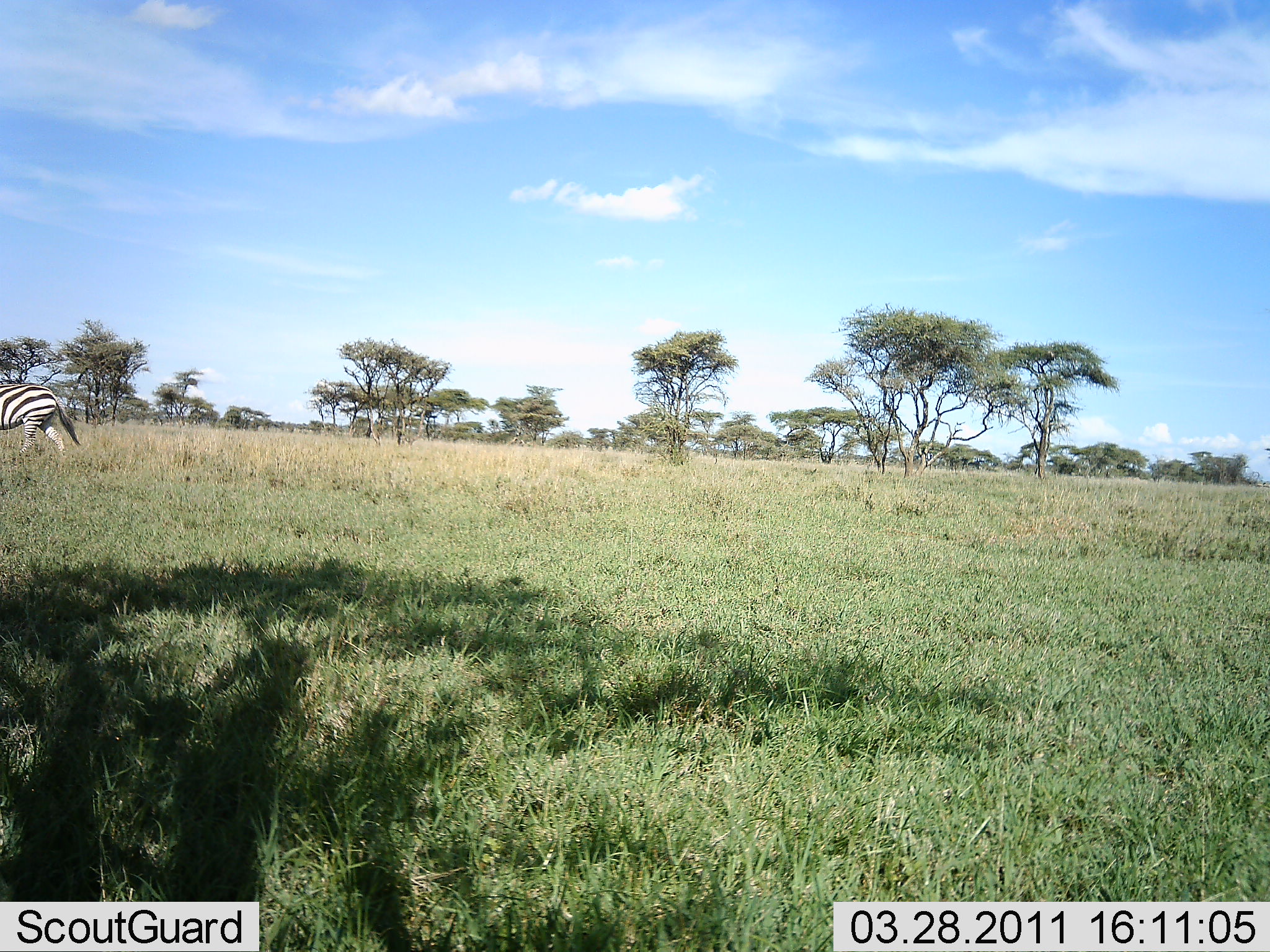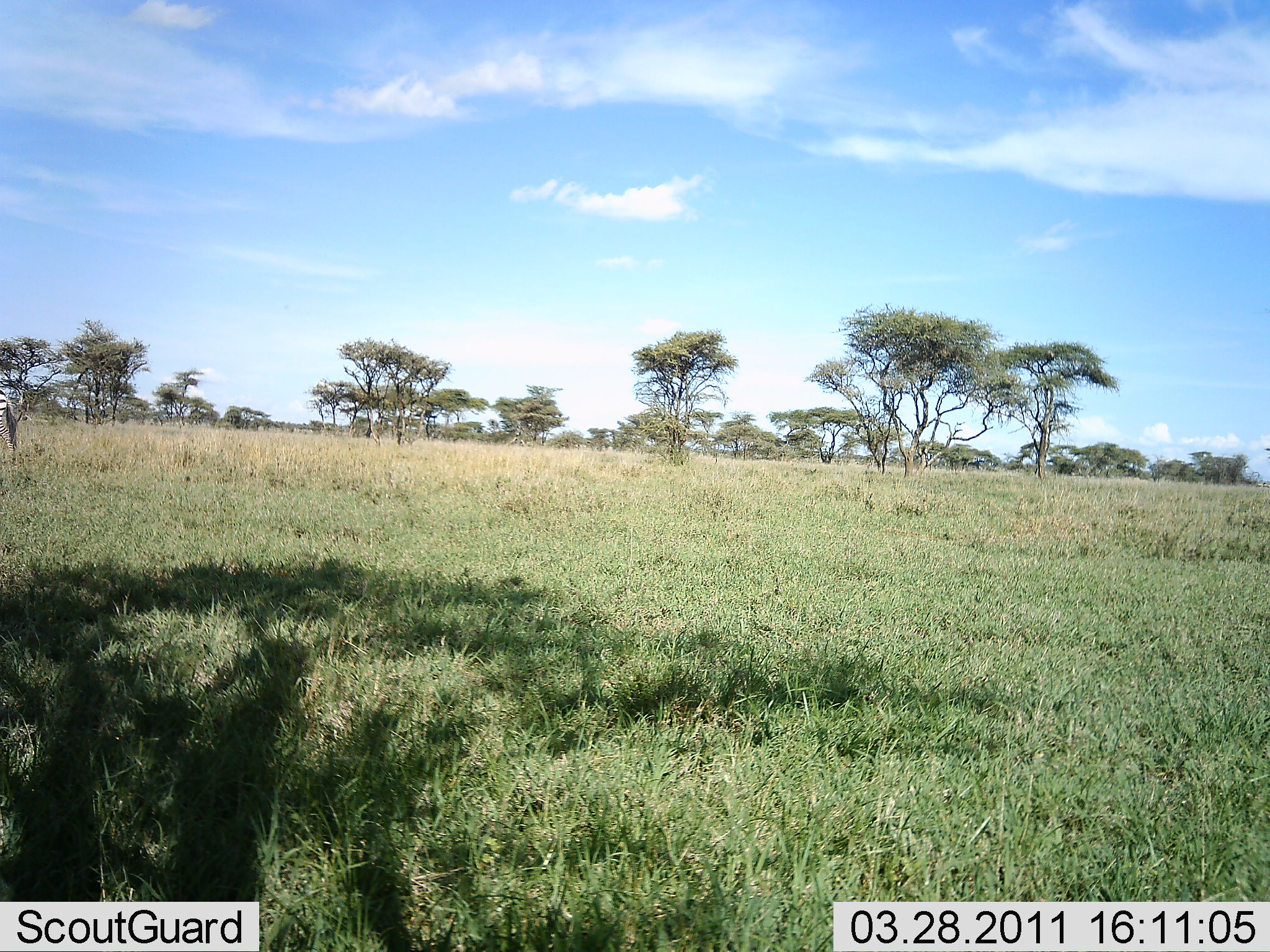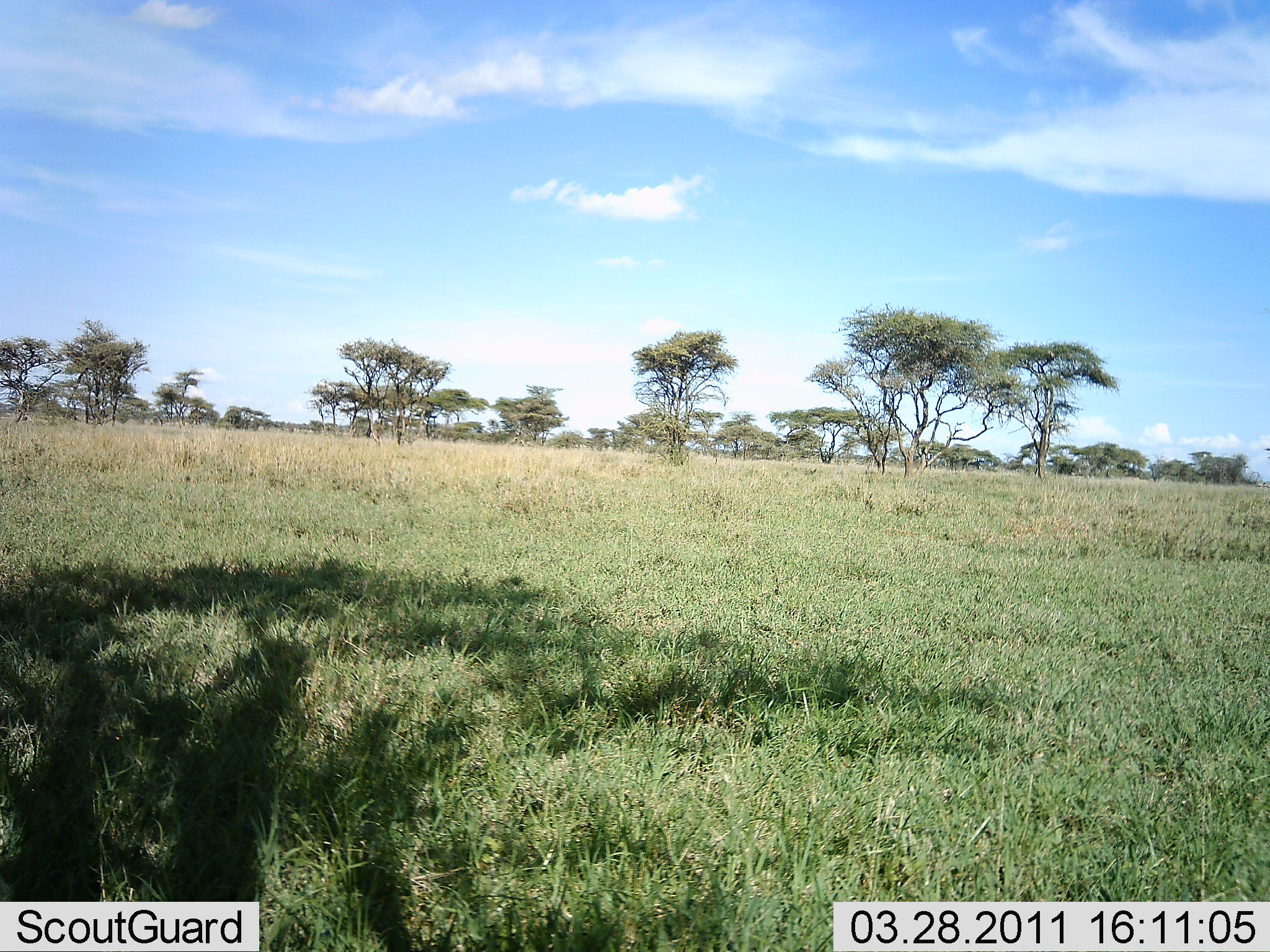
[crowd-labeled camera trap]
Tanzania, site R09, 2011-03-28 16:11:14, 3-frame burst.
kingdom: Animalia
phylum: Chordata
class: Mammalia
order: Perissodactyla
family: Equidae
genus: Equus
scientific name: Equus quagga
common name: plains zebra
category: zebra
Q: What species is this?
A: Zebra (plains zebra) (Equus quagga).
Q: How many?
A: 1.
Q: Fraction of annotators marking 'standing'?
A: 0%.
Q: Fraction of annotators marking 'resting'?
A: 0%.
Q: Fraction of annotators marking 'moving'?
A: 100%.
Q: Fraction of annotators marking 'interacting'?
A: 0%.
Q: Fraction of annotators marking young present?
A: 0%.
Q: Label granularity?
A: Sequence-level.